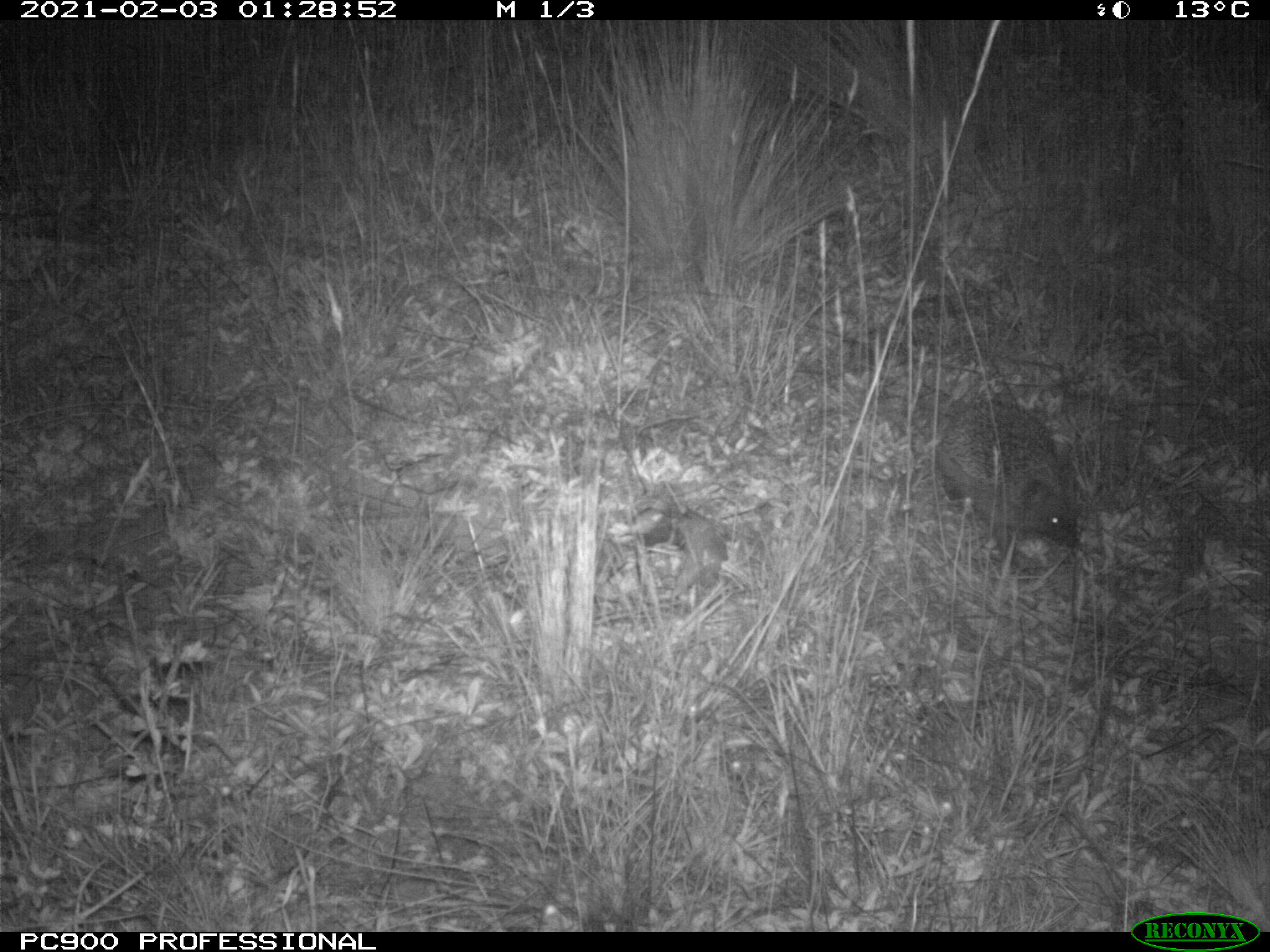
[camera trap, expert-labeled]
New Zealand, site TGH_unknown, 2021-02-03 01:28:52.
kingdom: Animalia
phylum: Chordata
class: Mammalia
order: Eulipotyphla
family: Erinaceidae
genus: Erinaceus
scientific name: Erinaceus europaeus europaeus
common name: european hedgehog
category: hedgehog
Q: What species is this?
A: Hedgehog (european hedgehog) (Erinaceus europaeus europaeus).